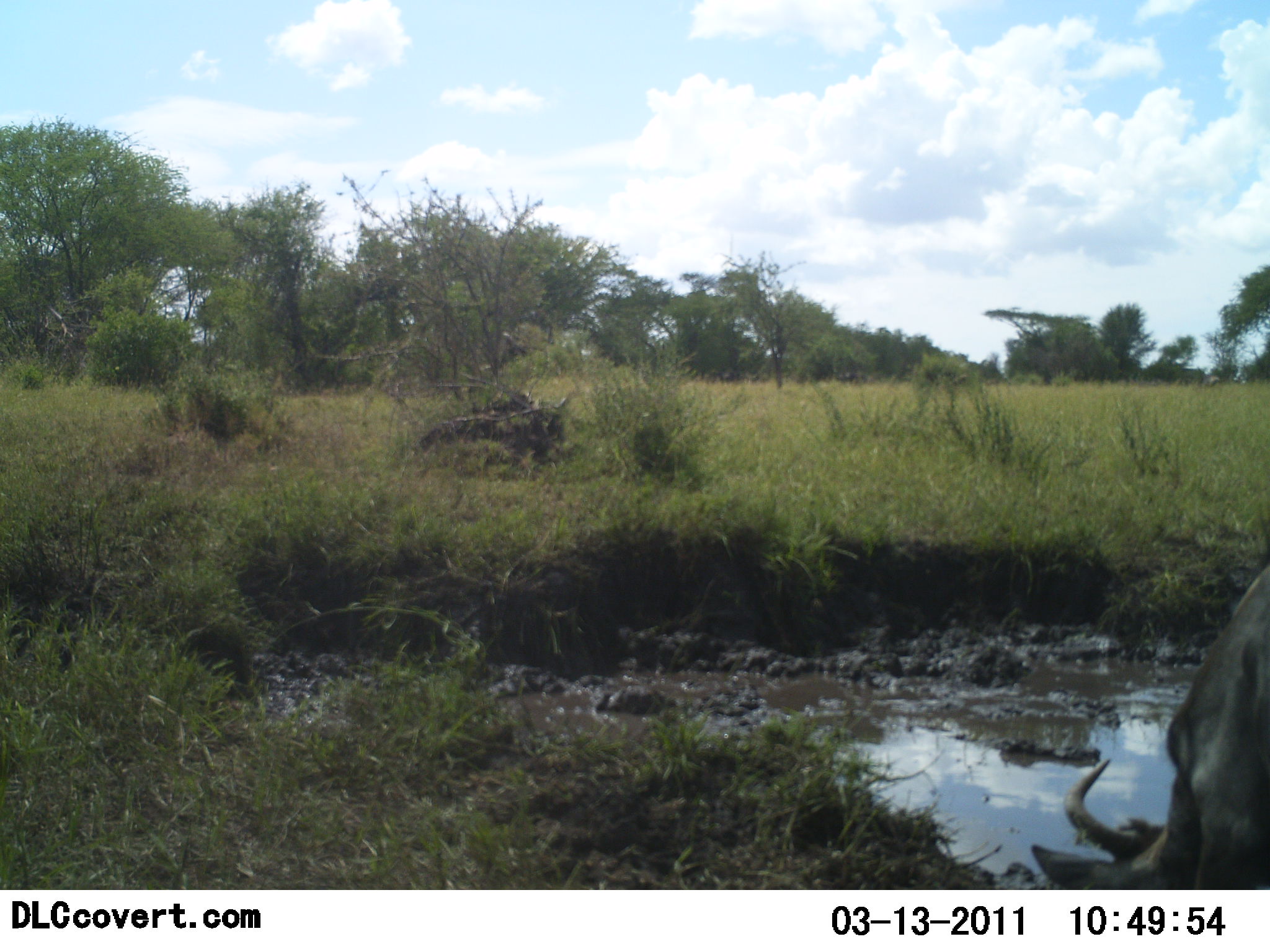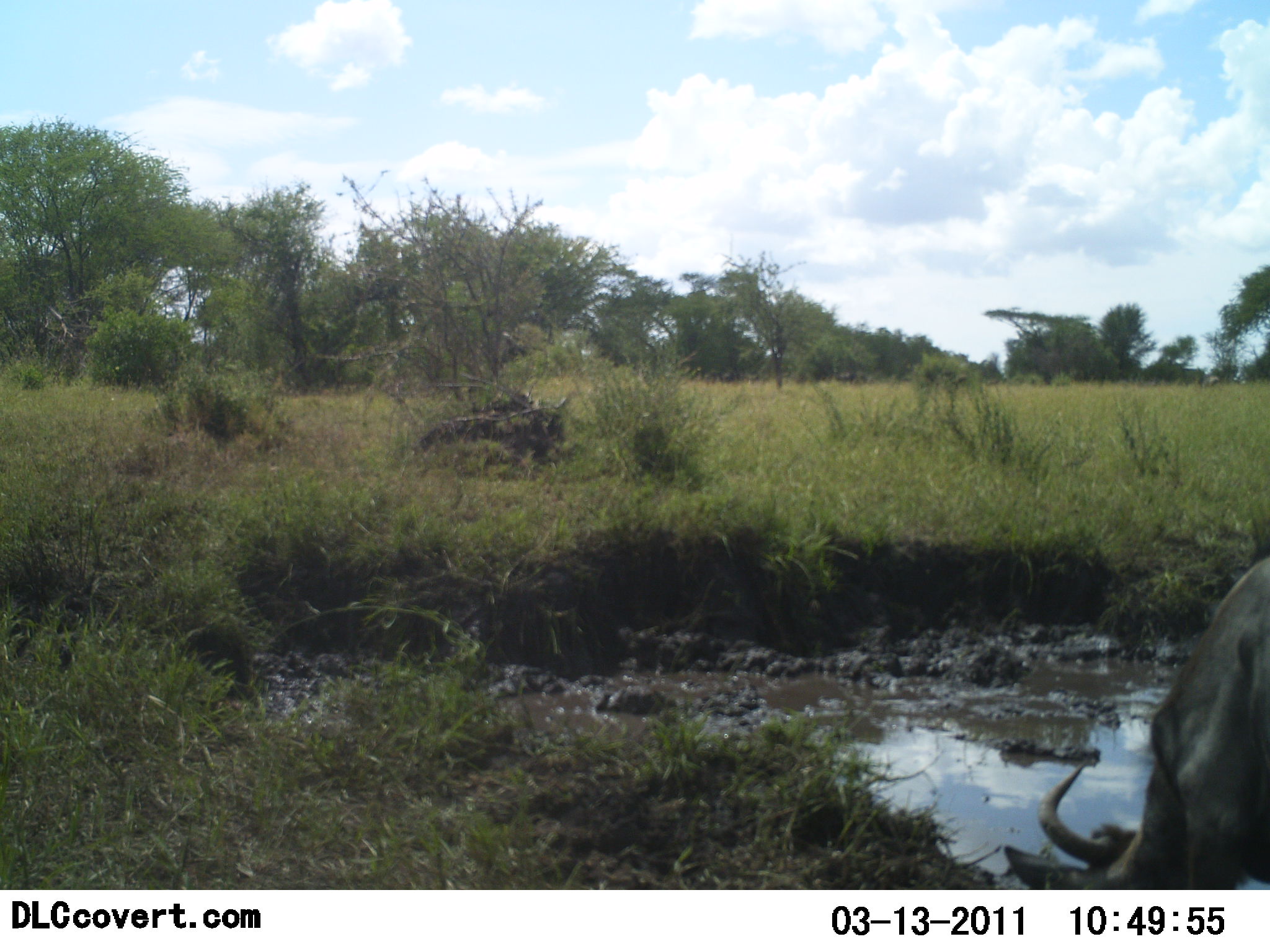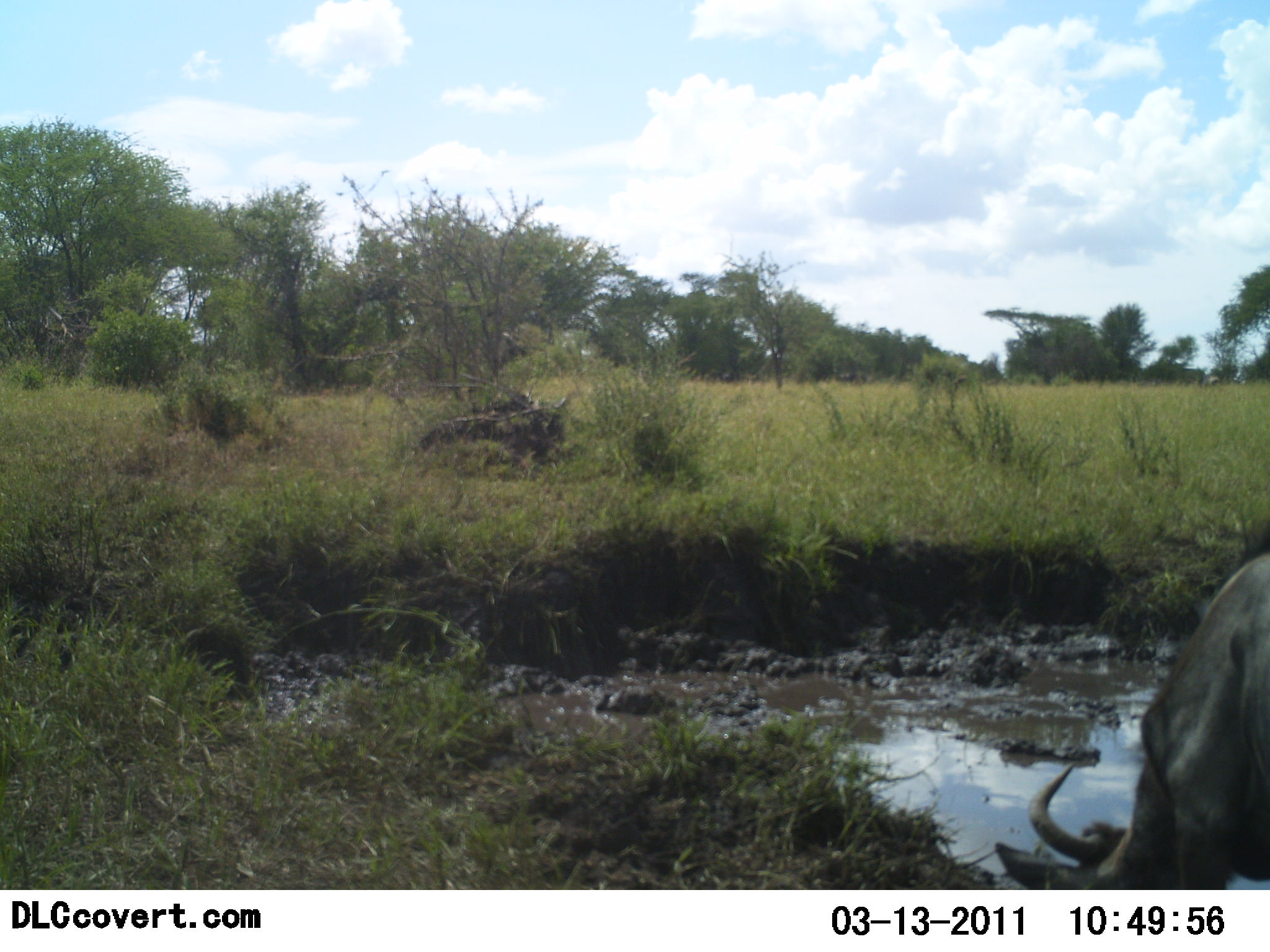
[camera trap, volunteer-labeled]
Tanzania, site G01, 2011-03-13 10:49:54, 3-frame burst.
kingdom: Animalia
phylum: Chordata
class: Mammalia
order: Artiodactyla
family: Bovidae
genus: Connochaetes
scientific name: Connochaetes taurinus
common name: blue wildebeest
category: wildebeest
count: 1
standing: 33%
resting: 0%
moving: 0%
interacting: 0%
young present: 0%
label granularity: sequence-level